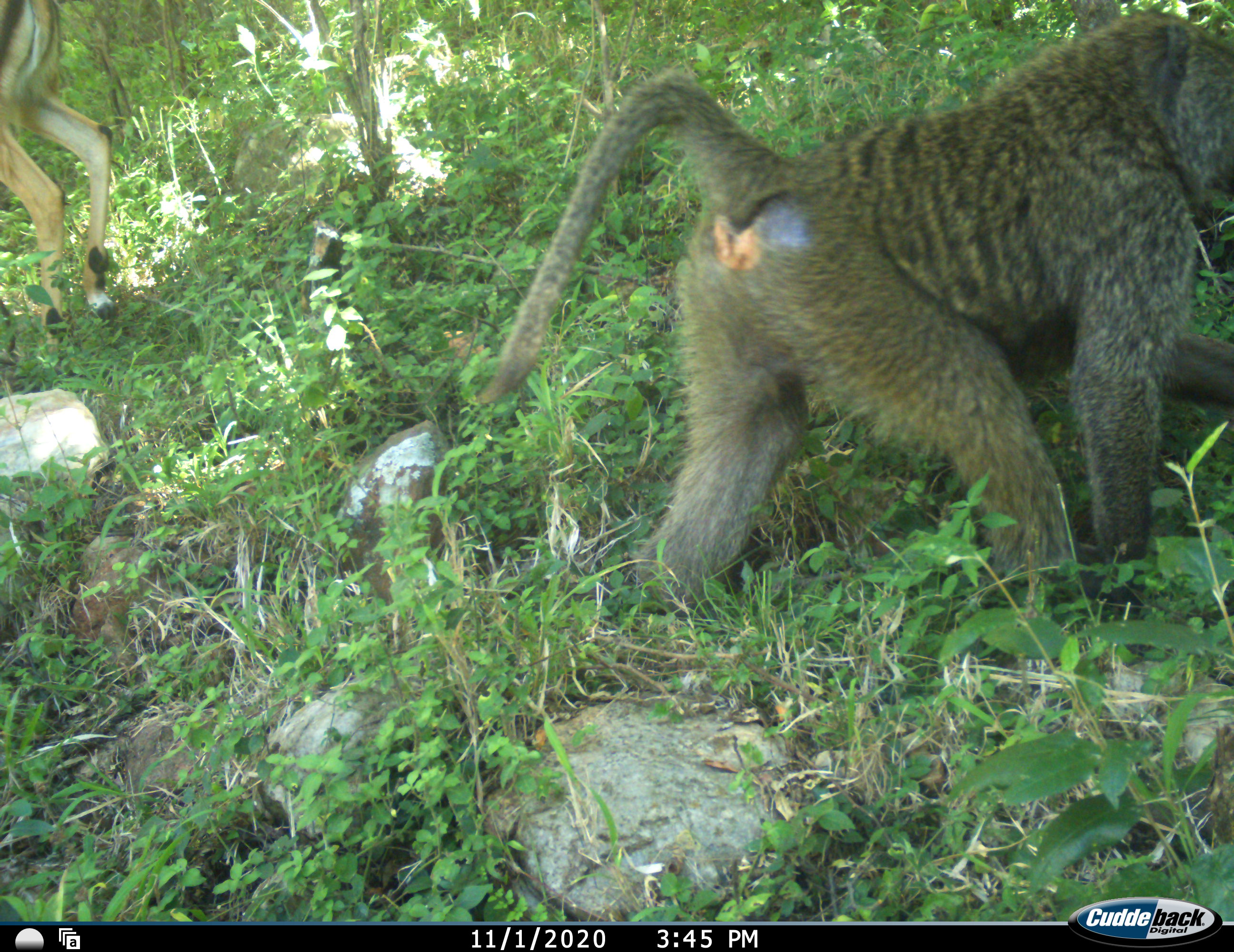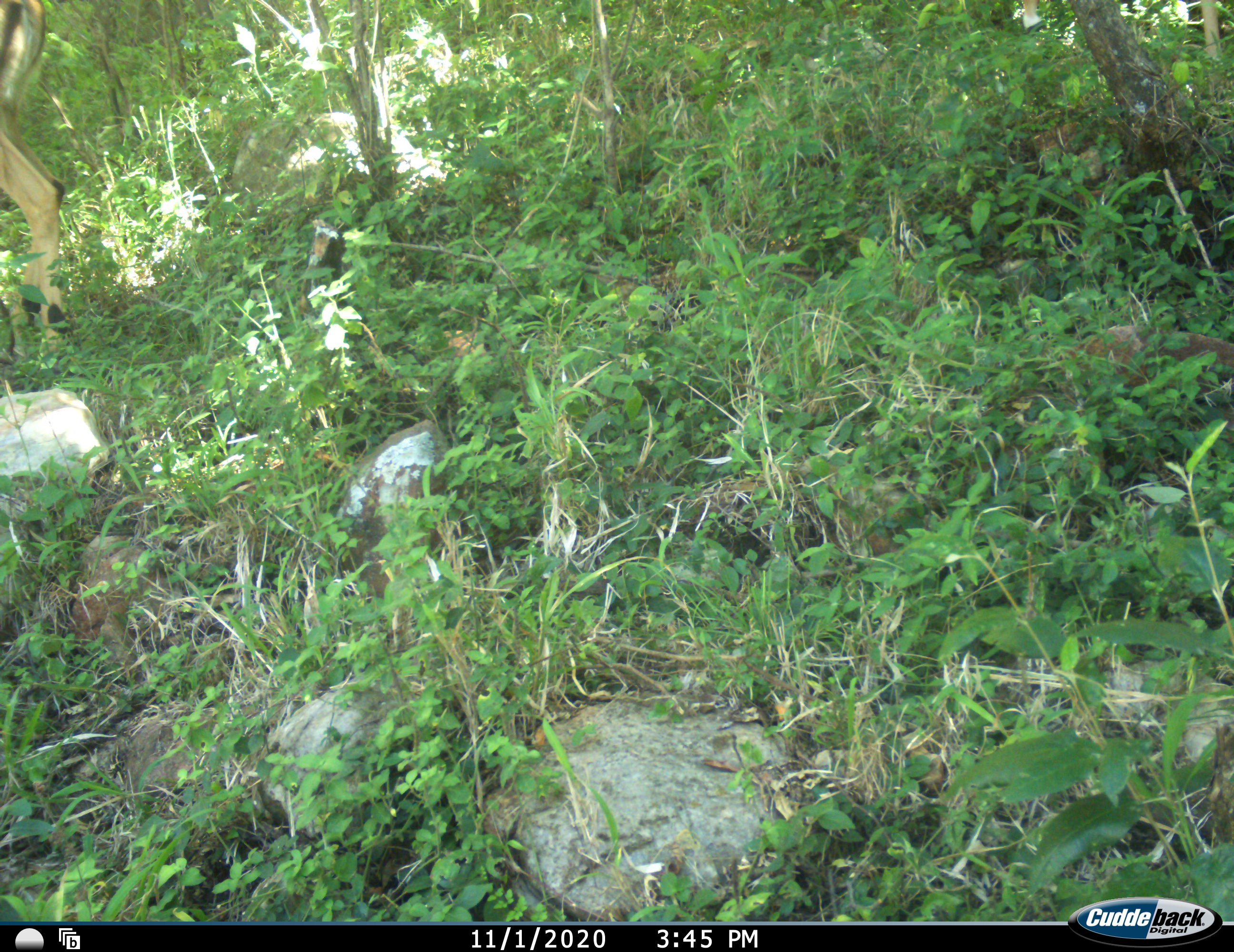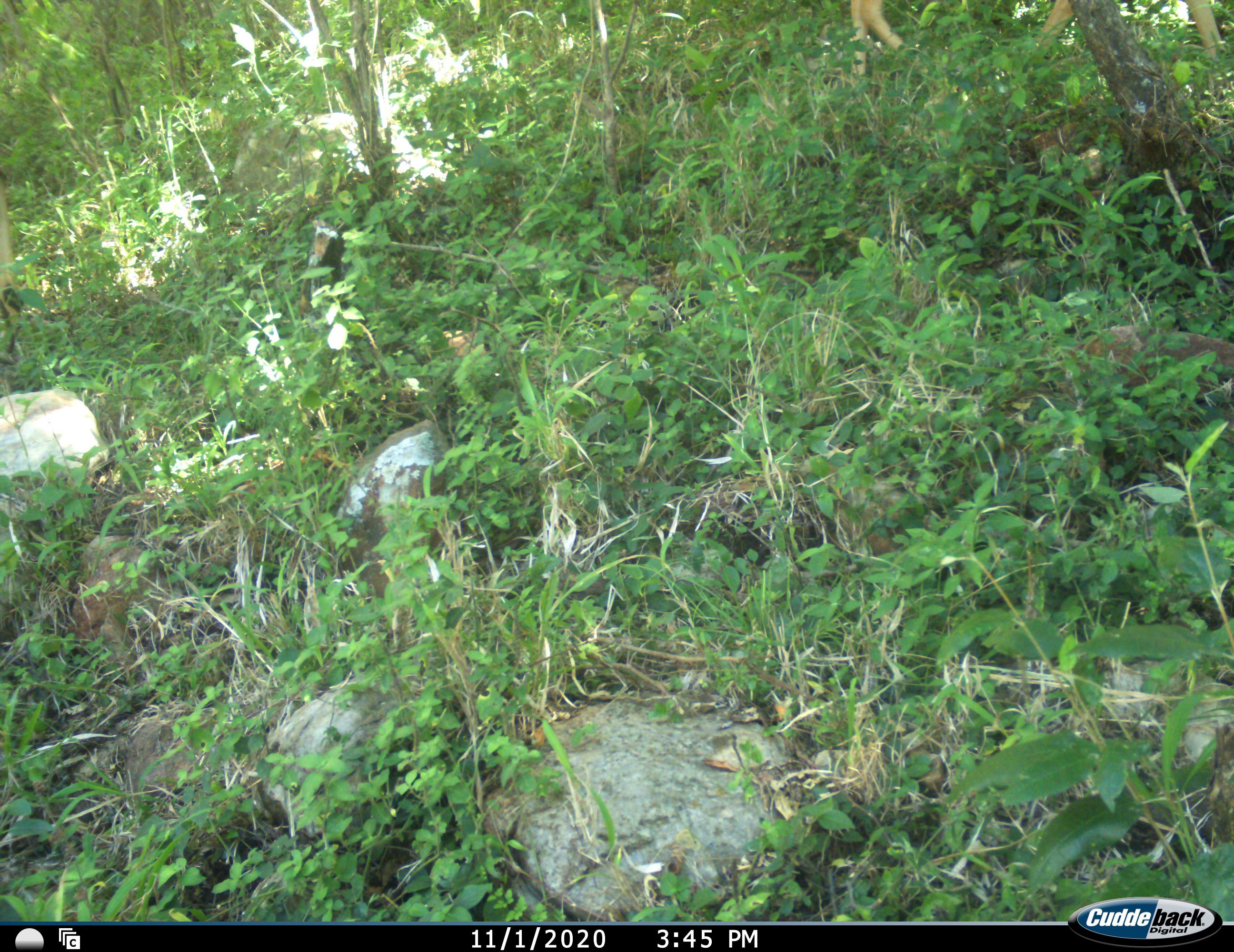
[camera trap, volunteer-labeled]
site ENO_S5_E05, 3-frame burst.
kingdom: Animalia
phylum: Chordata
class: Mammalia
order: Primates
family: Cercopithecidae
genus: Papio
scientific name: Papio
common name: baboon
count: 1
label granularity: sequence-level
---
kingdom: Animalia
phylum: Chordata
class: Mammalia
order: Artiodactyla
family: Bovidae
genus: Aepyceros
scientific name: Aepyceros melampus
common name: impala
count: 2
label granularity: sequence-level